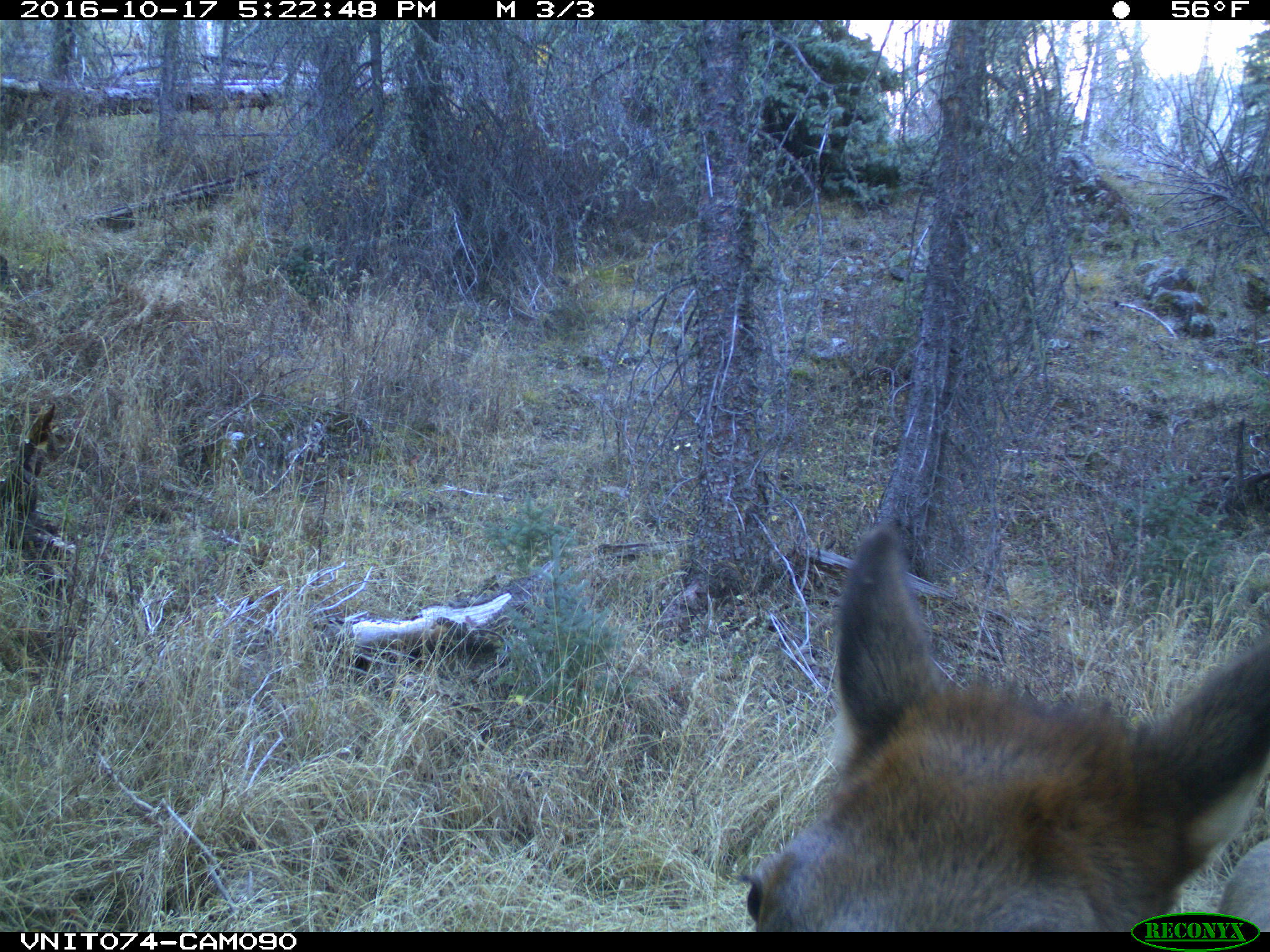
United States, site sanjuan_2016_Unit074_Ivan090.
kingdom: Animalia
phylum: Chordata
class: Mammalia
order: Artiodactyla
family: Cervidae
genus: Cervus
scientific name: Cervus elaphus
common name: red deer